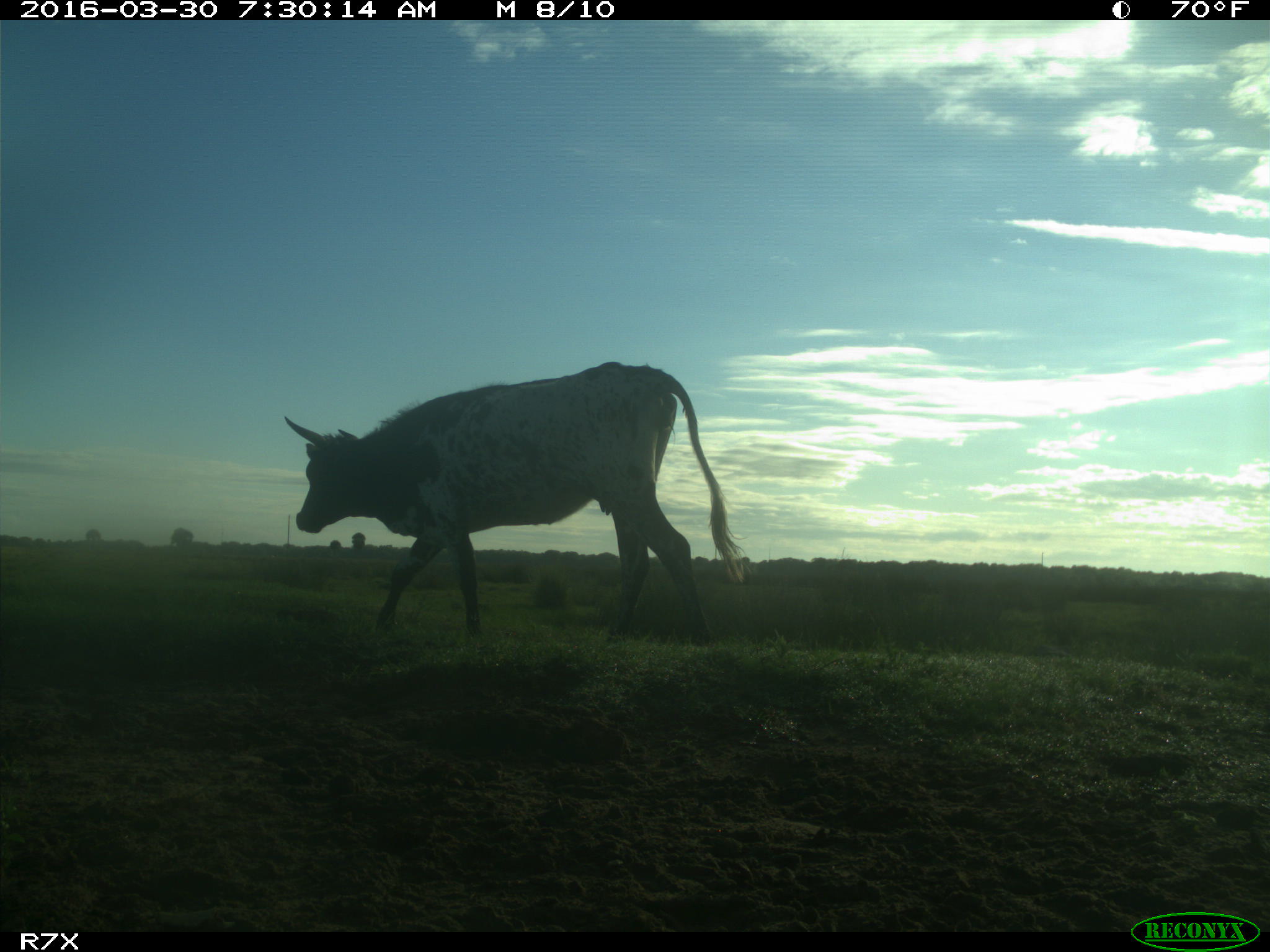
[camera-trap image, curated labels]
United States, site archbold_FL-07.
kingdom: Animalia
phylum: Chordata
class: Mammalia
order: Artiodactyla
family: Bovidae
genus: Bos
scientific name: Bos taurus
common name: domestic cow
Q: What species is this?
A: Bos taurus (domestic cow).